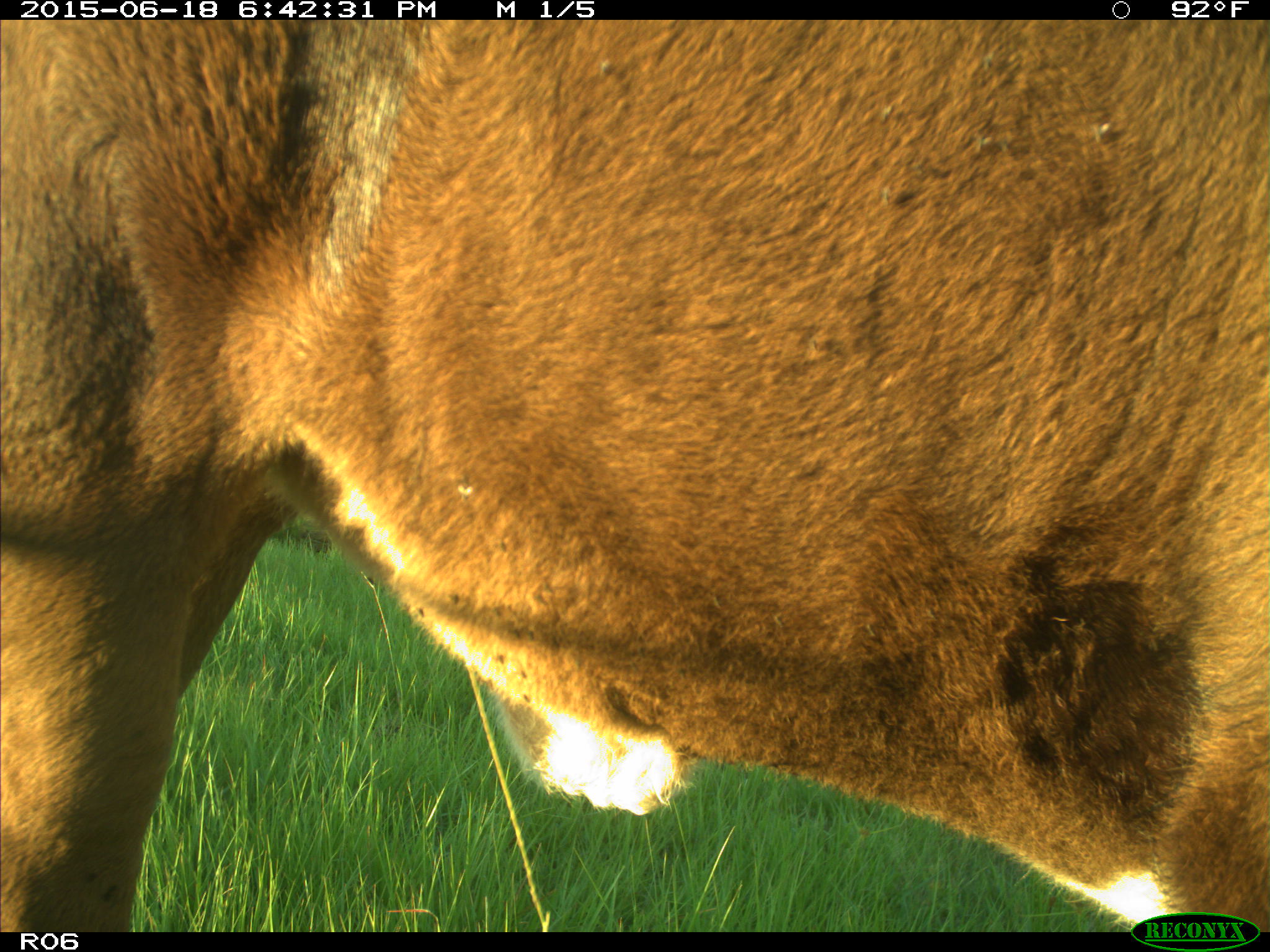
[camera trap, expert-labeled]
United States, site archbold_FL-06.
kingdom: Animalia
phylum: Chordata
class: Mammalia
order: Artiodactyla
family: Bovidae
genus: Bos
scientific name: Bos taurus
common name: domestic cow